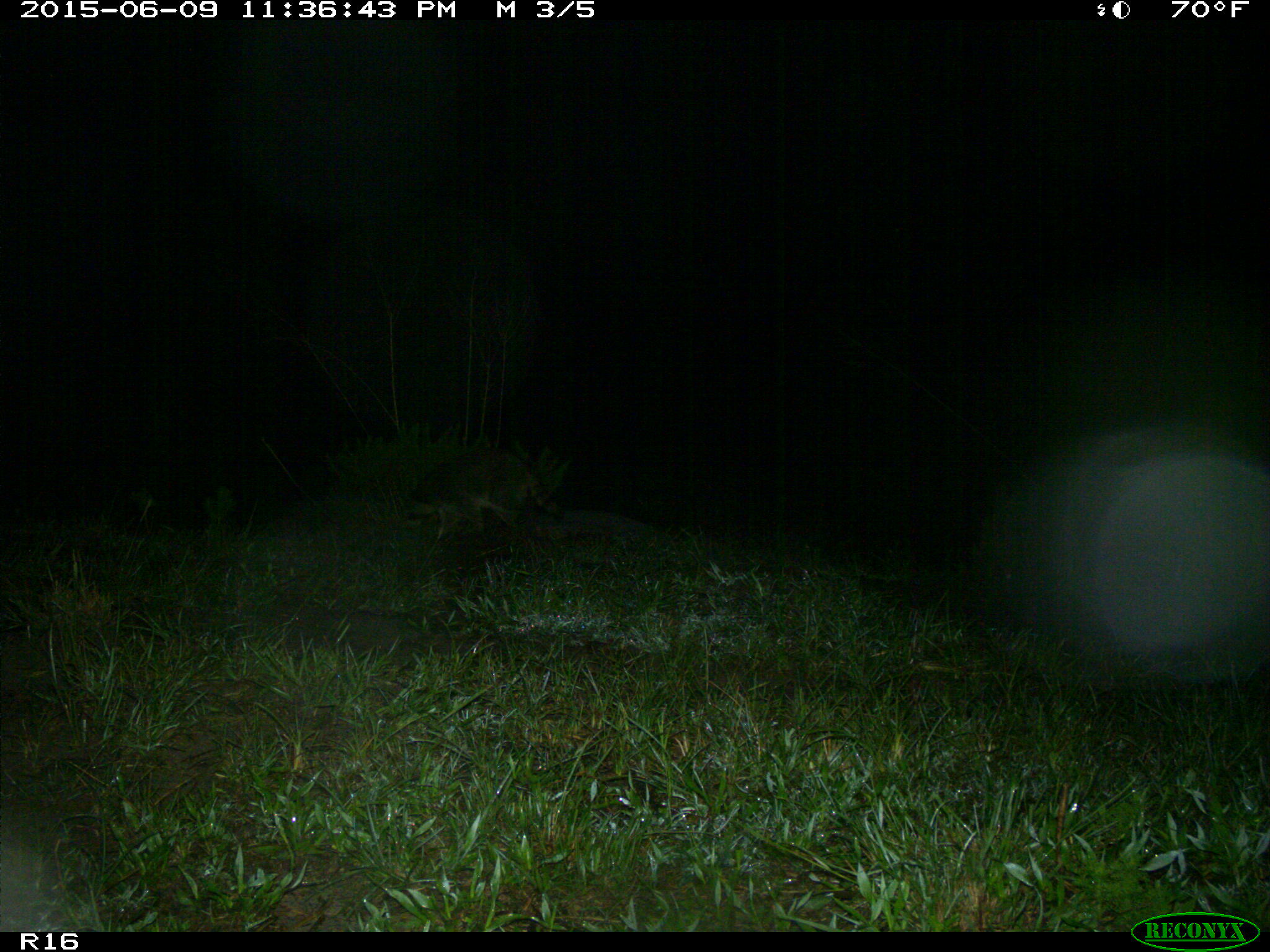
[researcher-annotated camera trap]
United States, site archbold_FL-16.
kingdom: Animalia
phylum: Chordata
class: Mammalia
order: Carnivora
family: Procyonidae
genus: Procyon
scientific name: Procyon lotor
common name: common raccoon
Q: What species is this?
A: Procyon lotor (common raccoon).